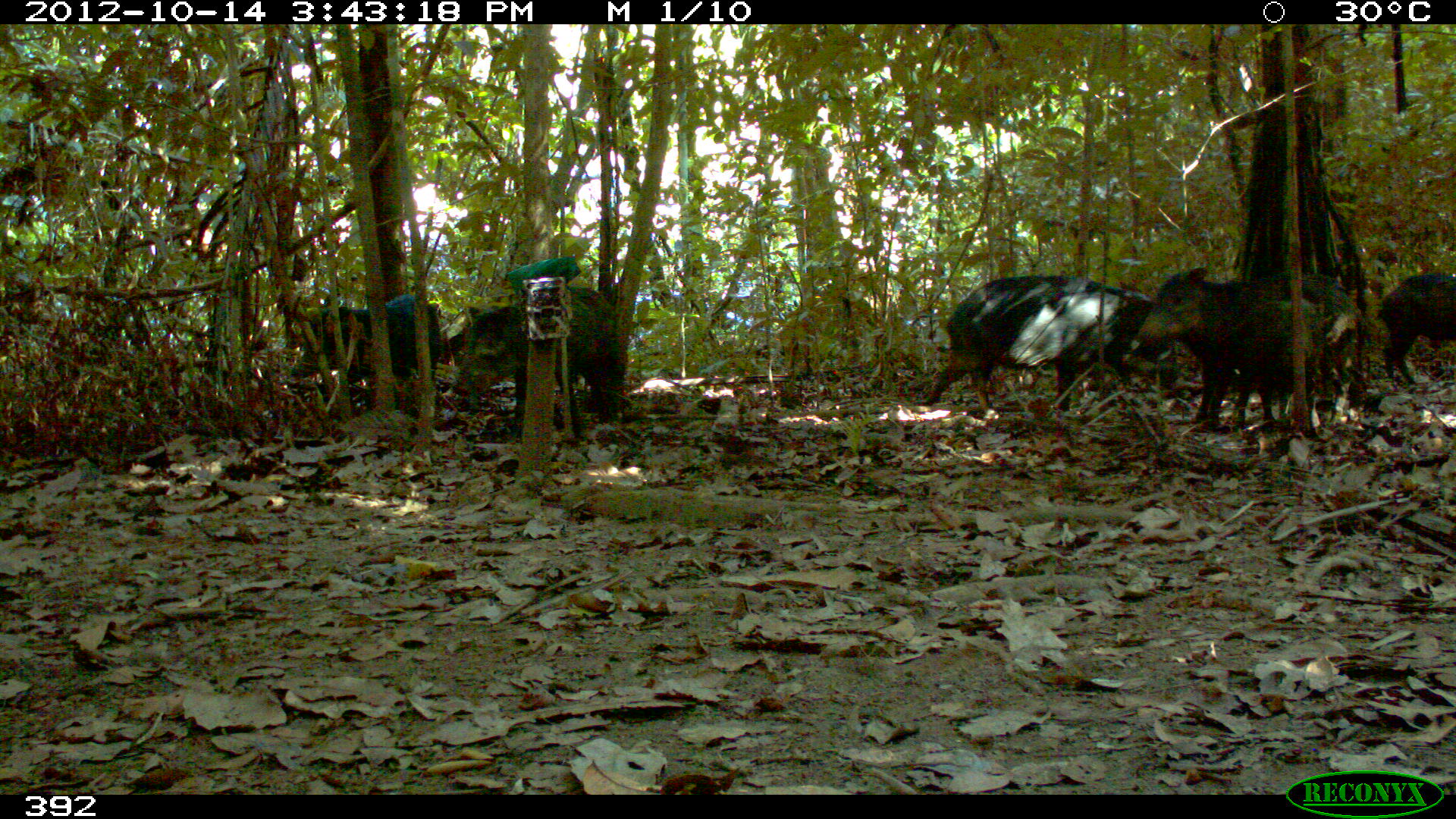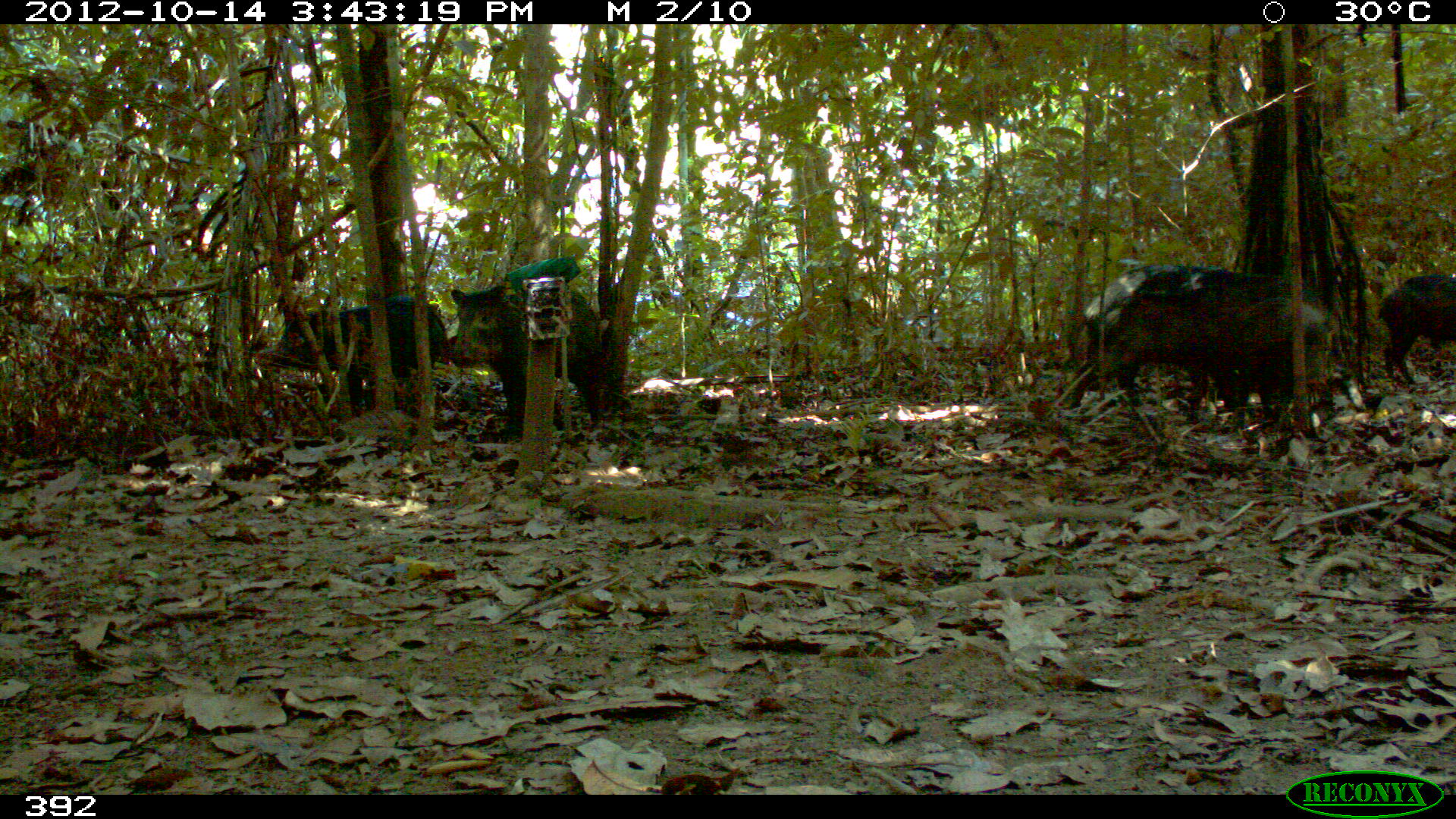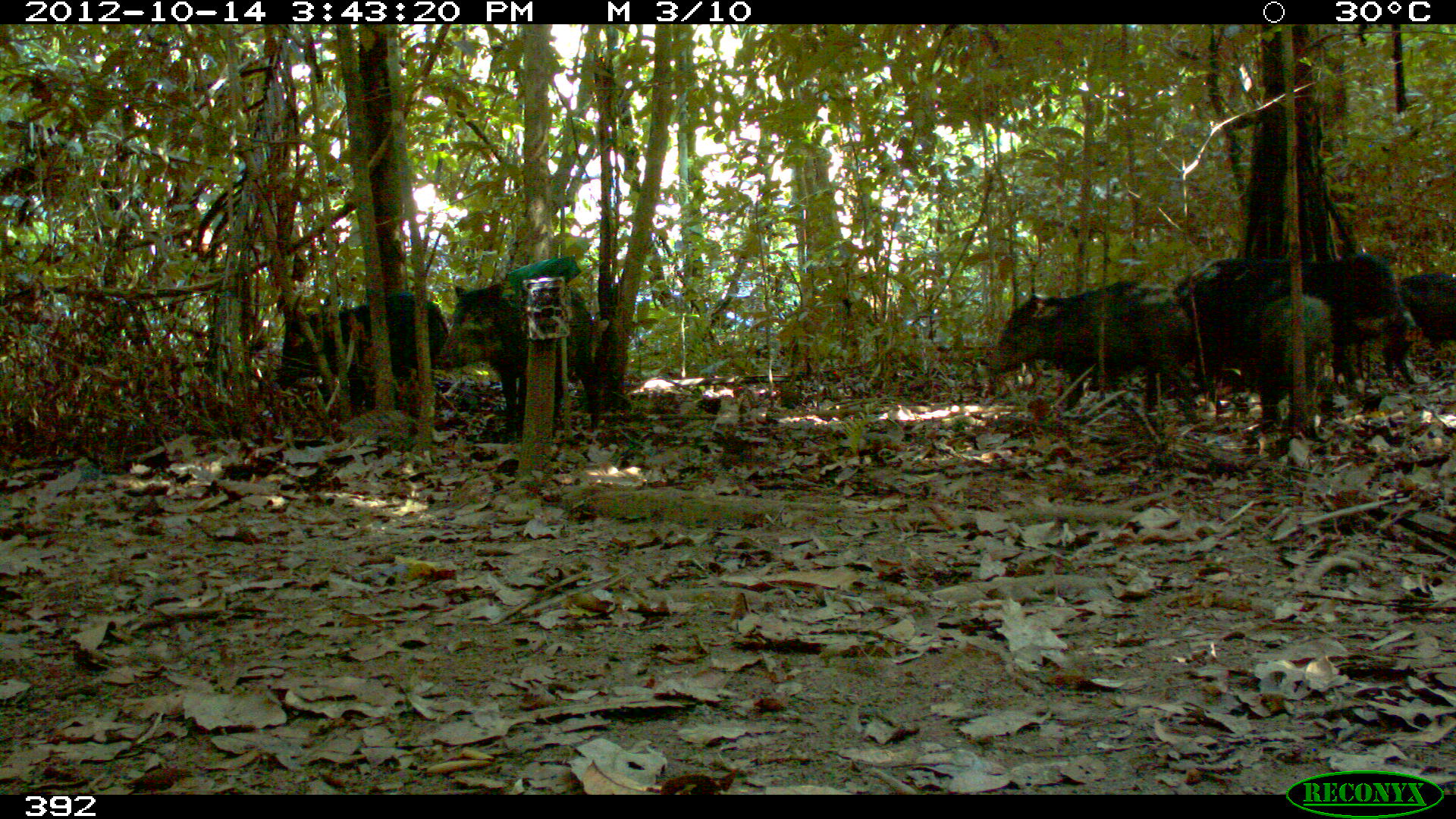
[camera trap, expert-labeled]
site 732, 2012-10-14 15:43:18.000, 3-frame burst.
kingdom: Animalia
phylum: Chordata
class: Mammalia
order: Artiodactyla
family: Tayassuidae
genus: Tayassu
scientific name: Tayassu pecari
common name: white-lipped peccary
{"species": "Tayassu pecari (white-lipped peccary)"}